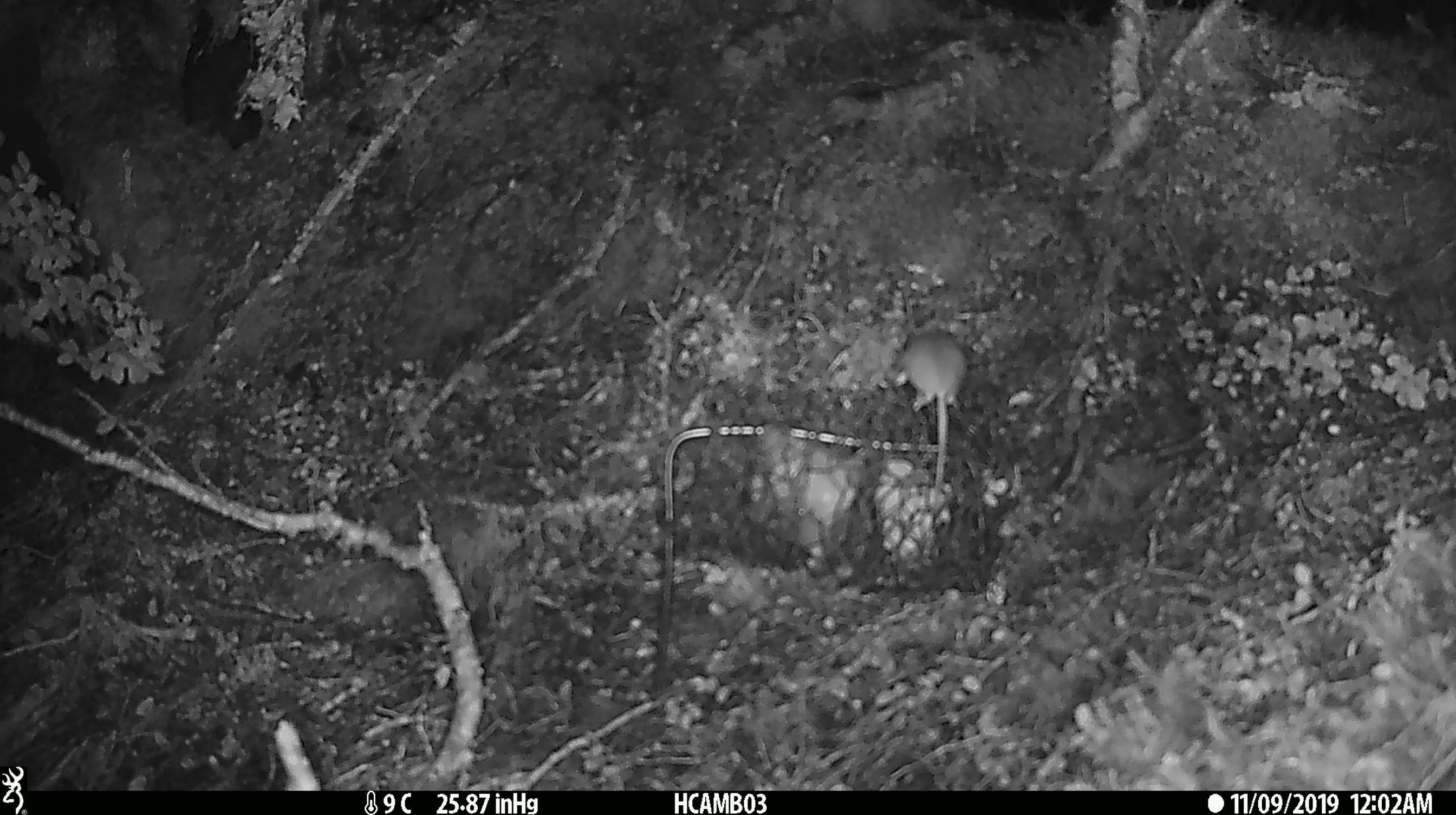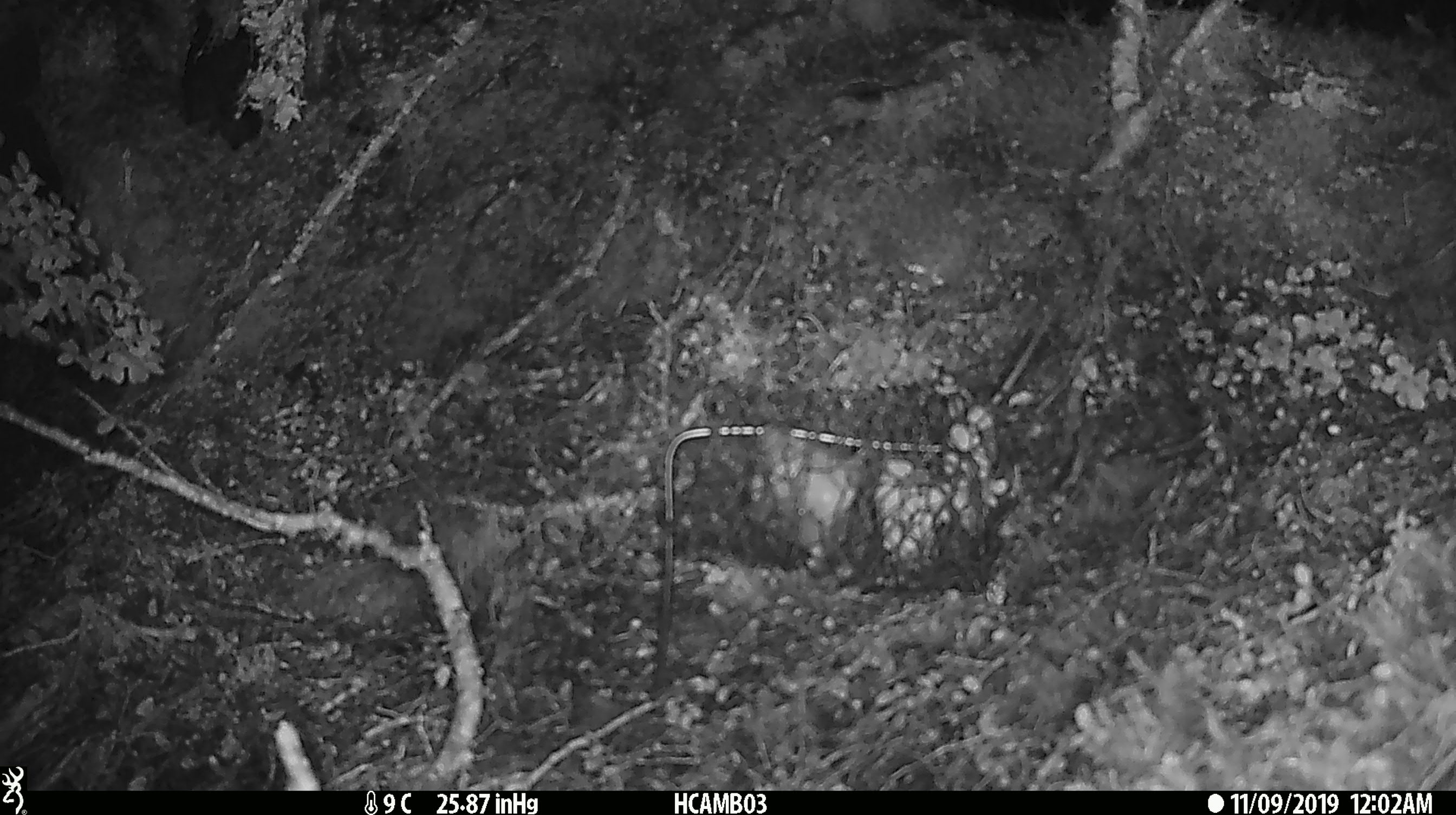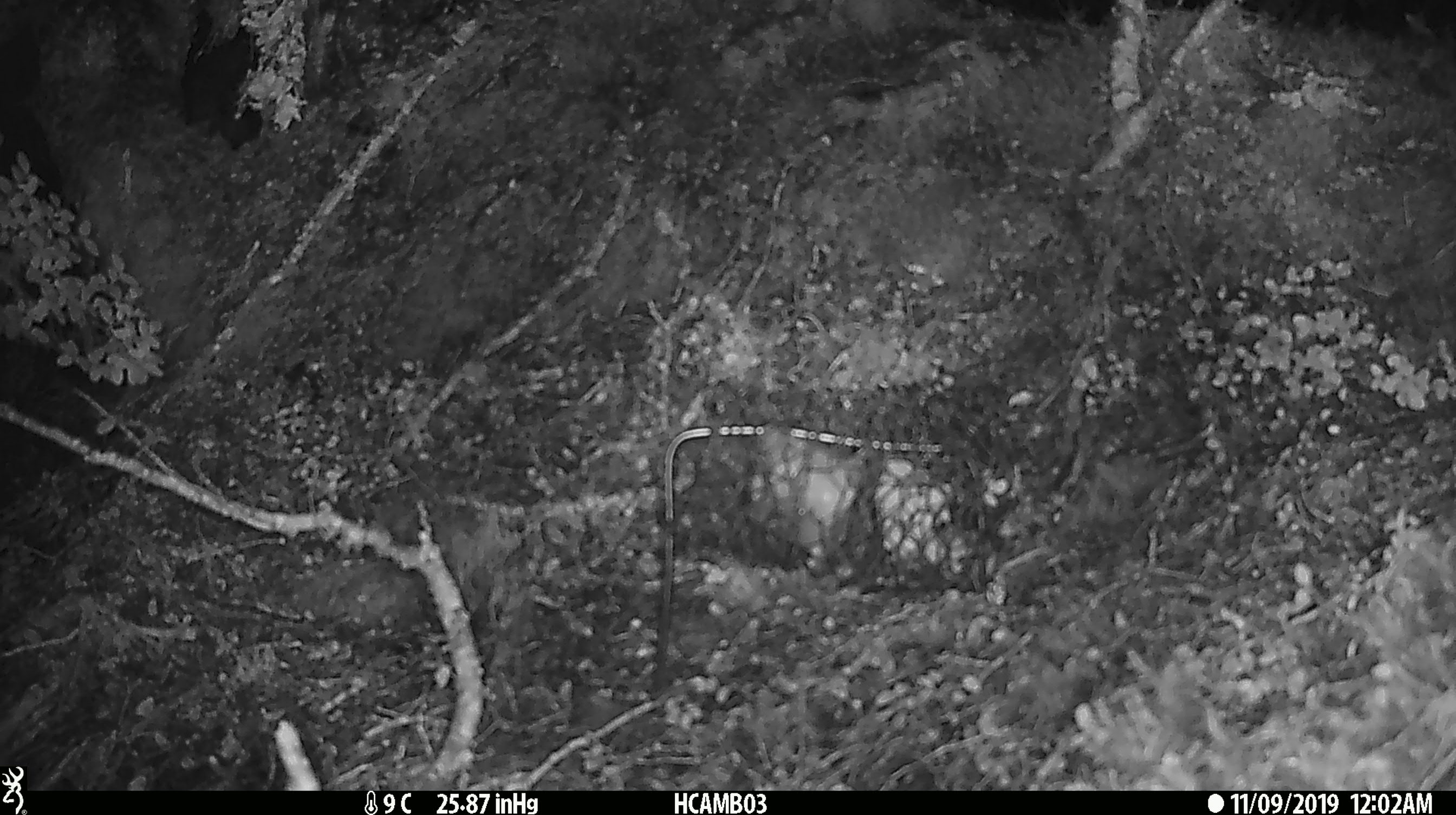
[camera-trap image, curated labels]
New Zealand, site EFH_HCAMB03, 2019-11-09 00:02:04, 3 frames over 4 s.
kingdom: Animalia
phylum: Chordata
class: Mammalia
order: Rodentia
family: Muridae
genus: Mus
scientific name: Mus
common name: mouse